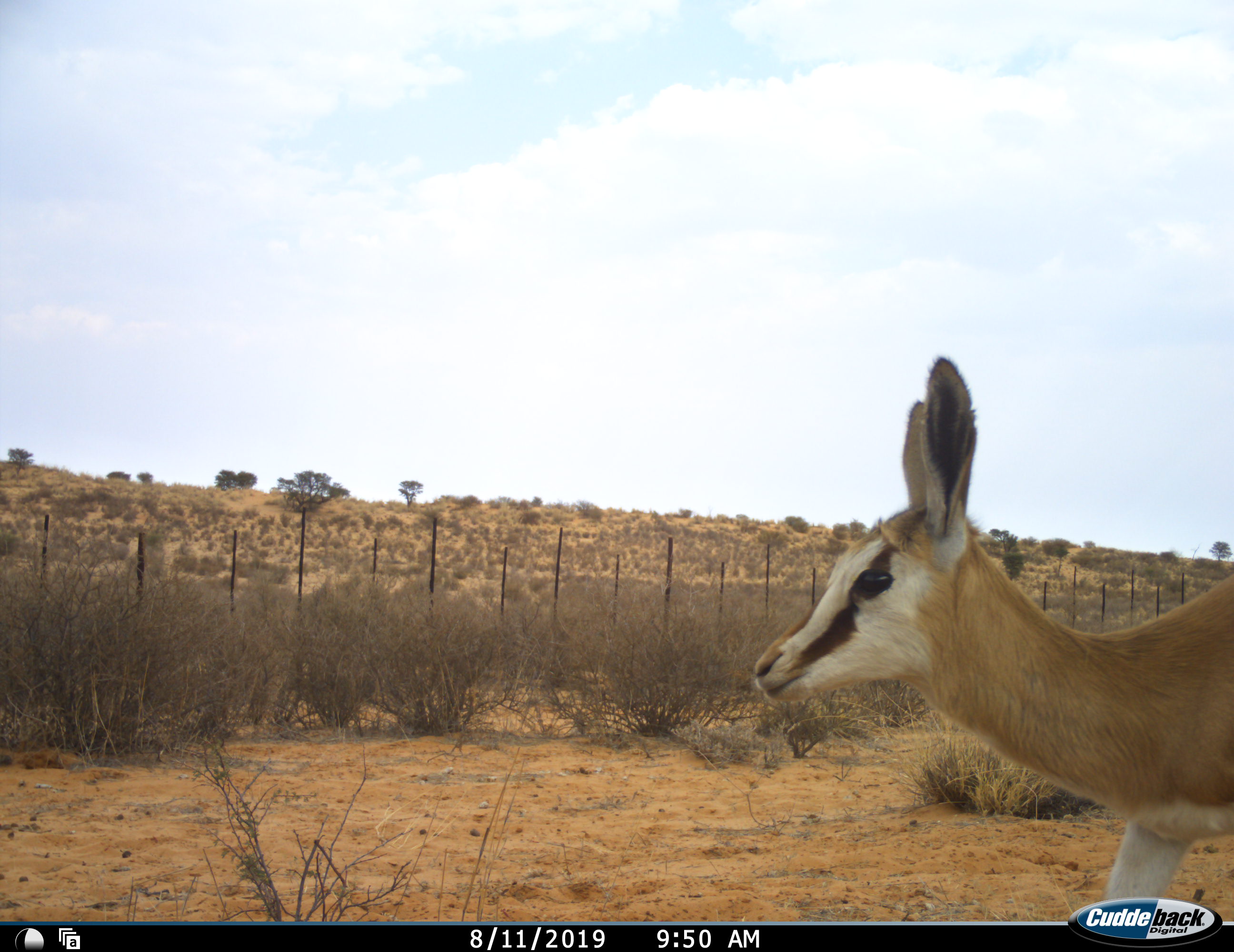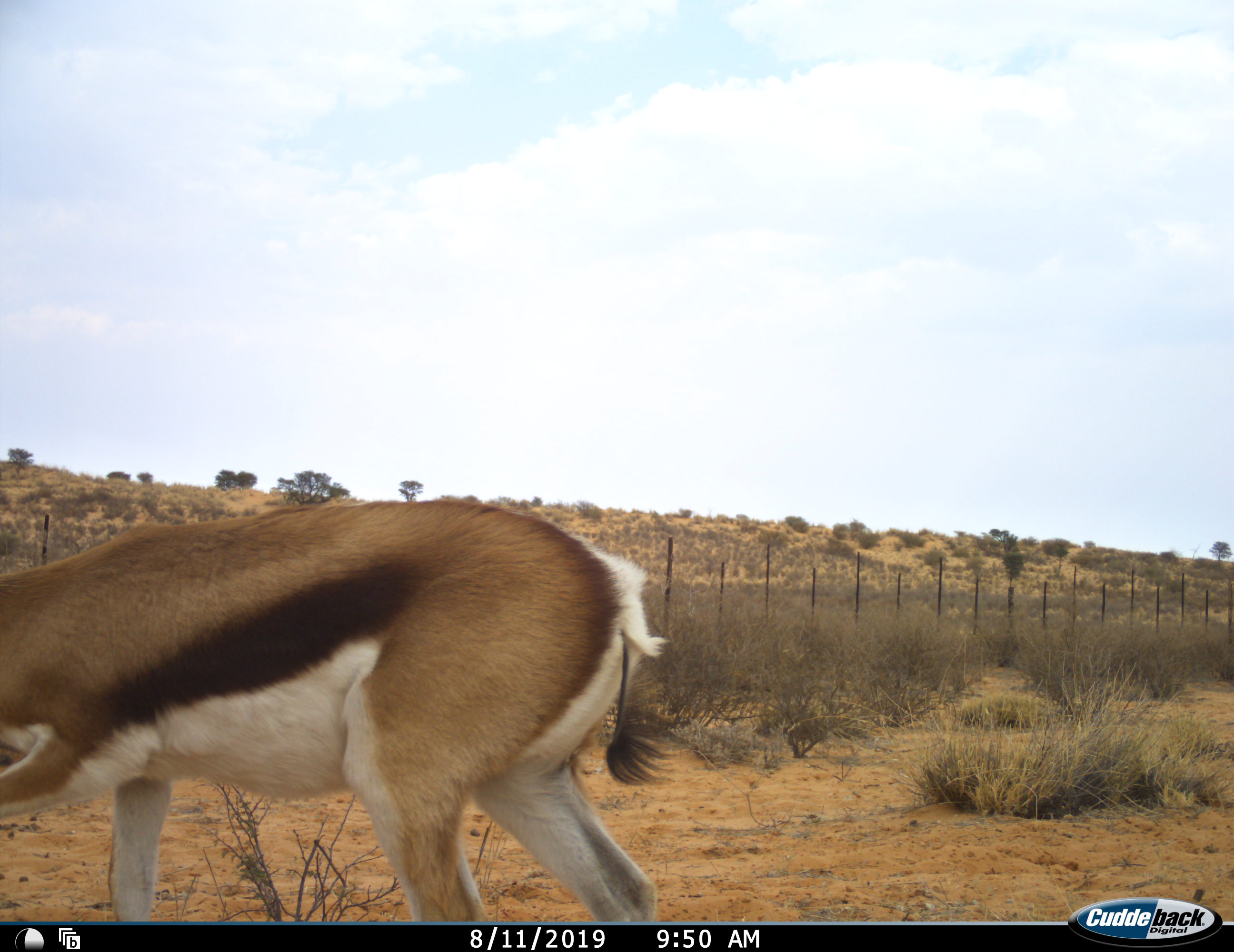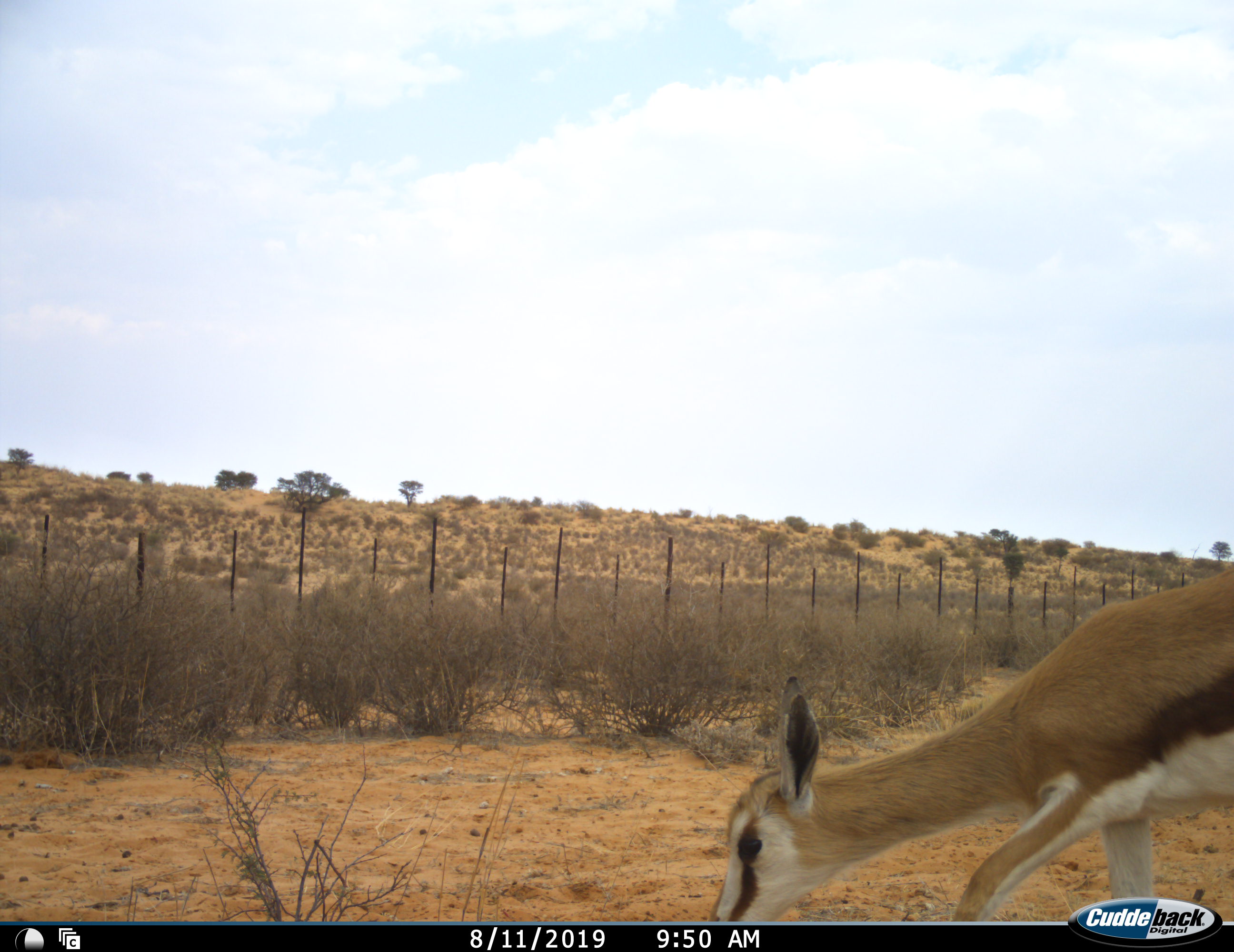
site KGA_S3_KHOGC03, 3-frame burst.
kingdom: Animalia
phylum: Chordata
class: Mammalia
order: Artiodactyla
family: Bovidae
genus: Antidorcas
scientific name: Antidorcas marsupialis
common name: springbok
Springbok (Antidorcas marsupialis), count 1. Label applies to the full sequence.